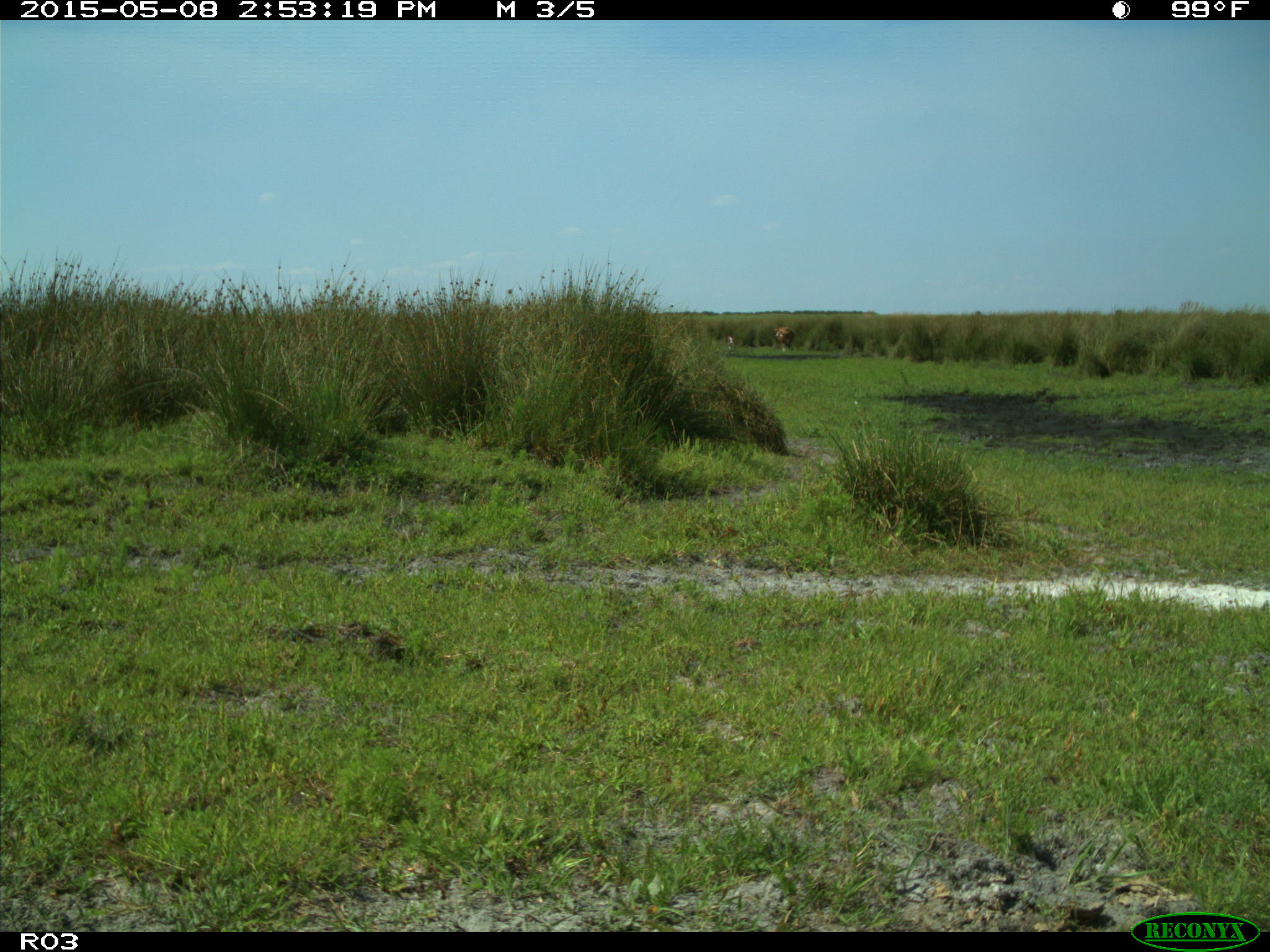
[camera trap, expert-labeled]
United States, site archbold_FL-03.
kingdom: Animalia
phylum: Chordata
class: Mammalia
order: Artiodactyla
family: Bovidae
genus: Bos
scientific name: Bos taurus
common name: domestic cow